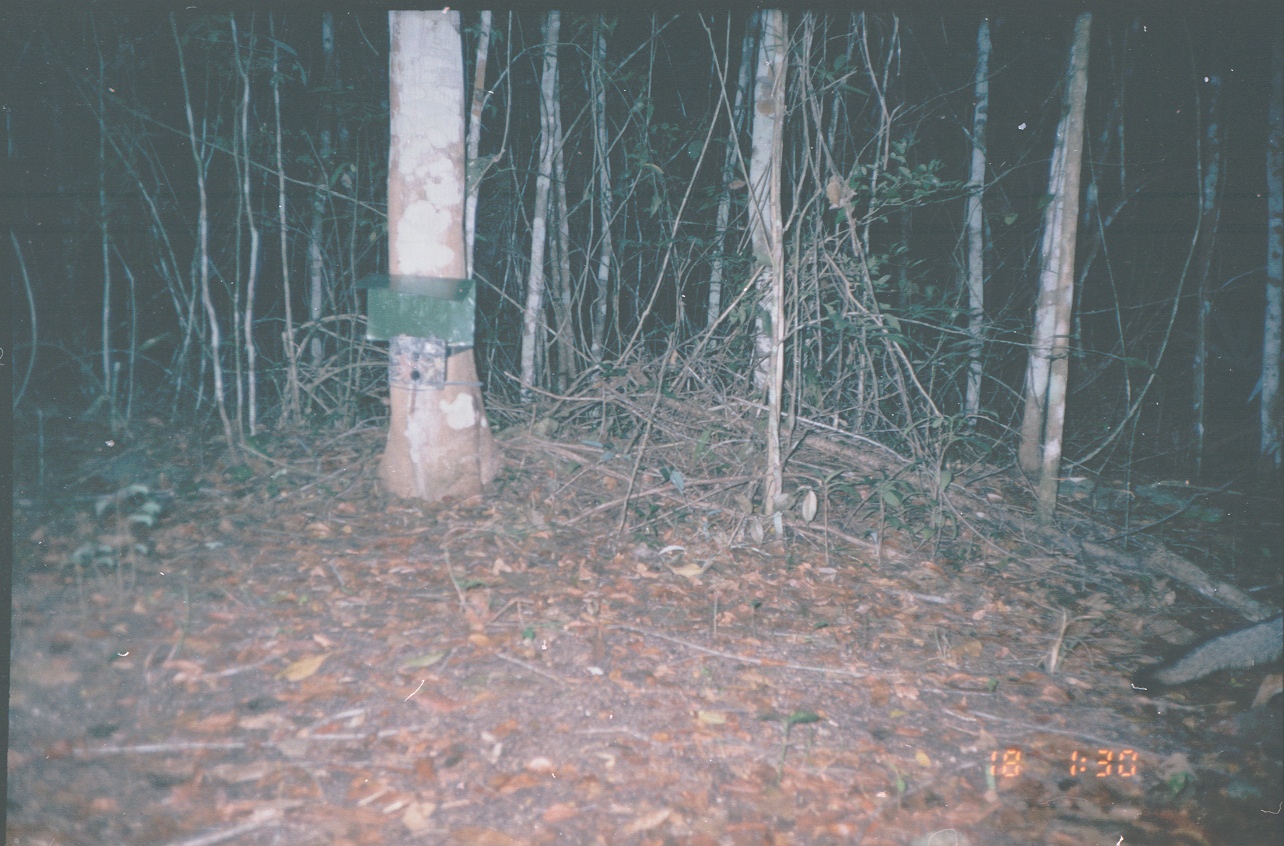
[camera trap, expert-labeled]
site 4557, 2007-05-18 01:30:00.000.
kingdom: Animalia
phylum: Chordata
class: Mammalia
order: Carnivora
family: Canidae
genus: Urocyon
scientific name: Urocyon cinereoargenteus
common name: gray fox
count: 1